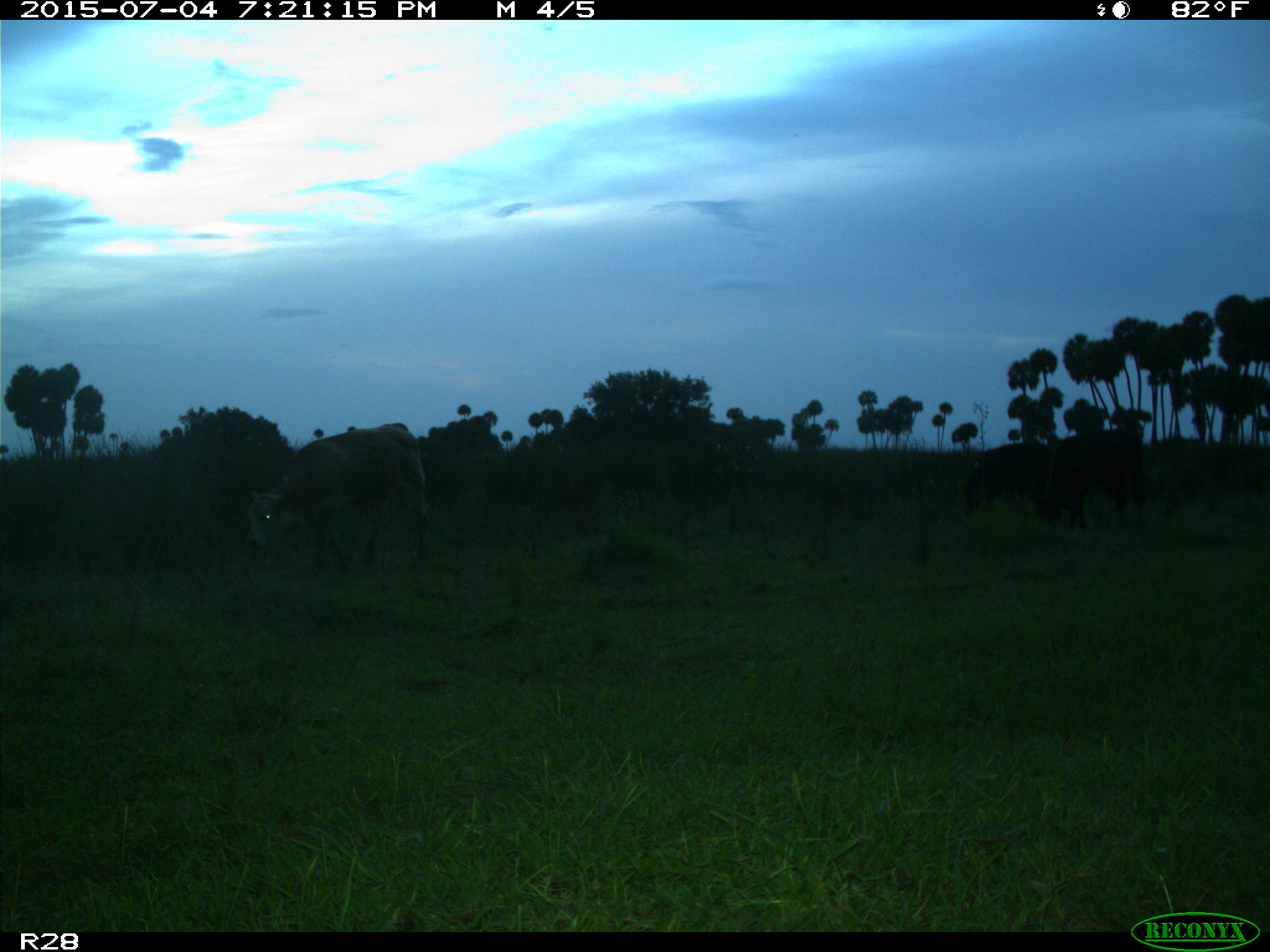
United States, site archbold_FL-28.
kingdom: Animalia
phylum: Chordata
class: Mammalia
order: Artiodactyla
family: Bovidae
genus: Bos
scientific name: Bos taurus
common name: domestic cow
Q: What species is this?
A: Bos taurus (domestic cow).